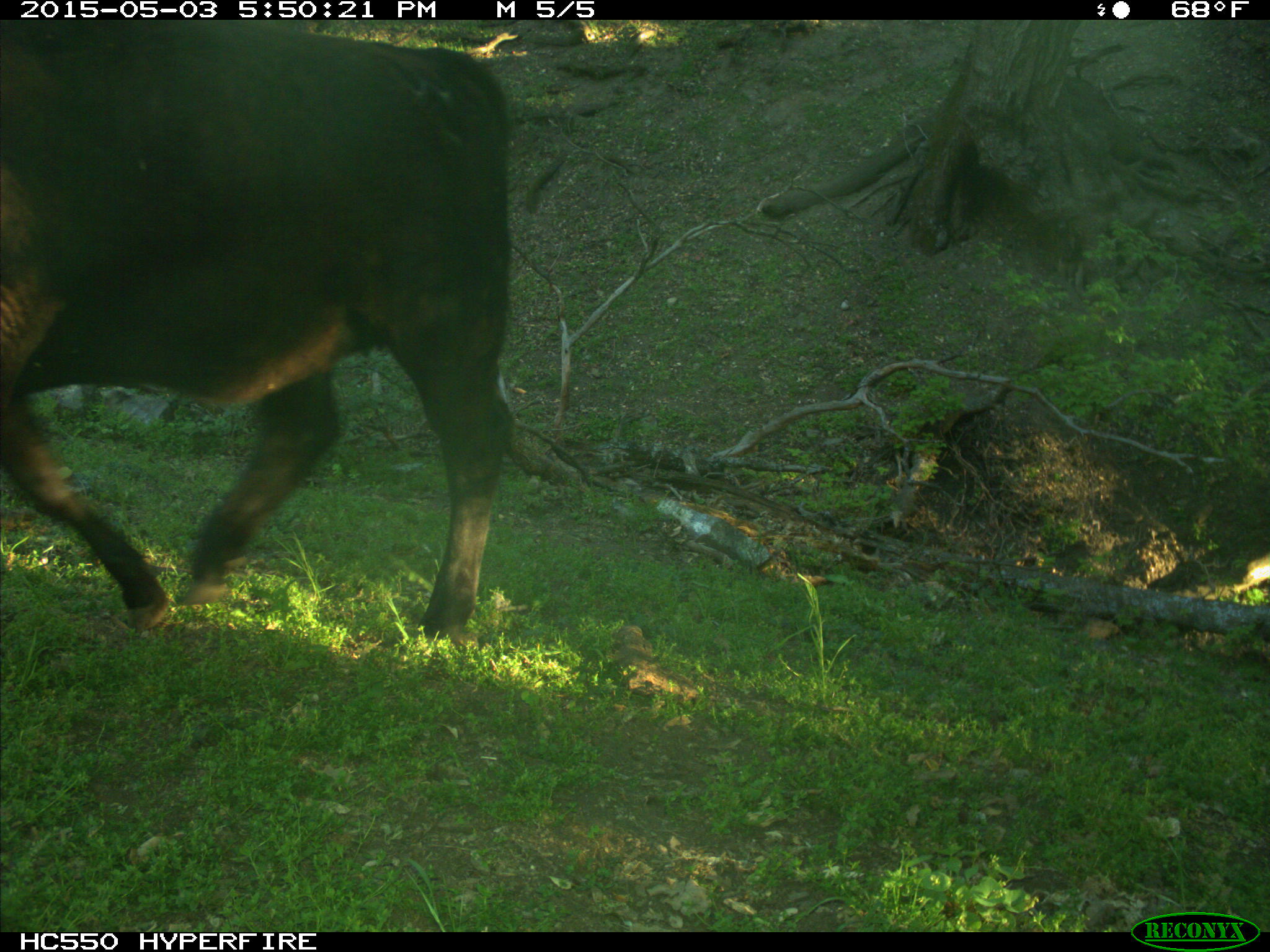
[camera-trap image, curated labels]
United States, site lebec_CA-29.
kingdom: Animalia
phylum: Chordata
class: Mammalia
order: Artiodactyla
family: Bovidae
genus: Bos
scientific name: Bos taurus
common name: domestic cow